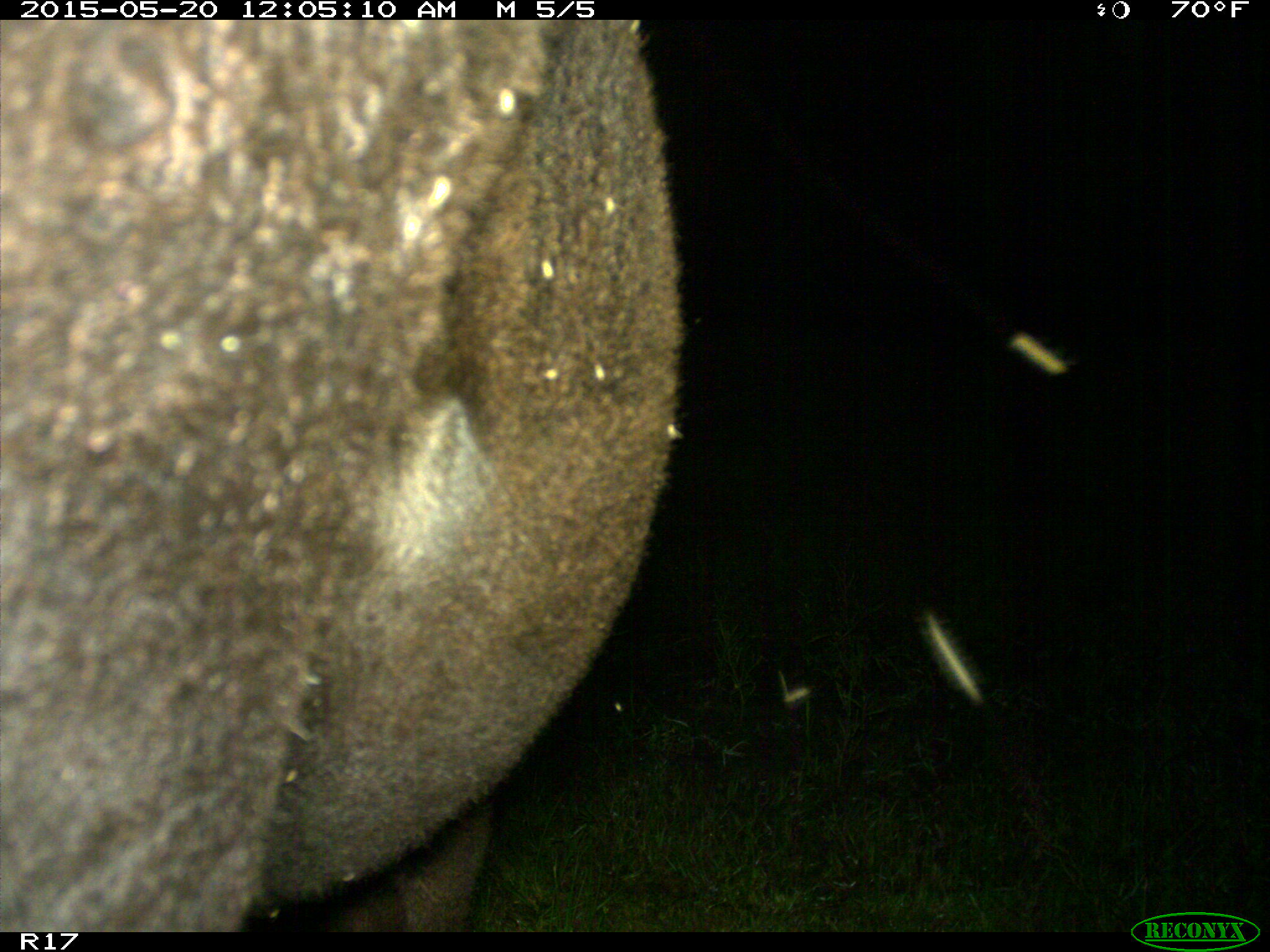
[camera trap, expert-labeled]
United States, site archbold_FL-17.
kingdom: Animalia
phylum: Chordata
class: Mammalia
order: Artiodactyla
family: Bovidae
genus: Bos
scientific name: Bos taurus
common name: domestic cow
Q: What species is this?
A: Bos taurus (domestic cow).